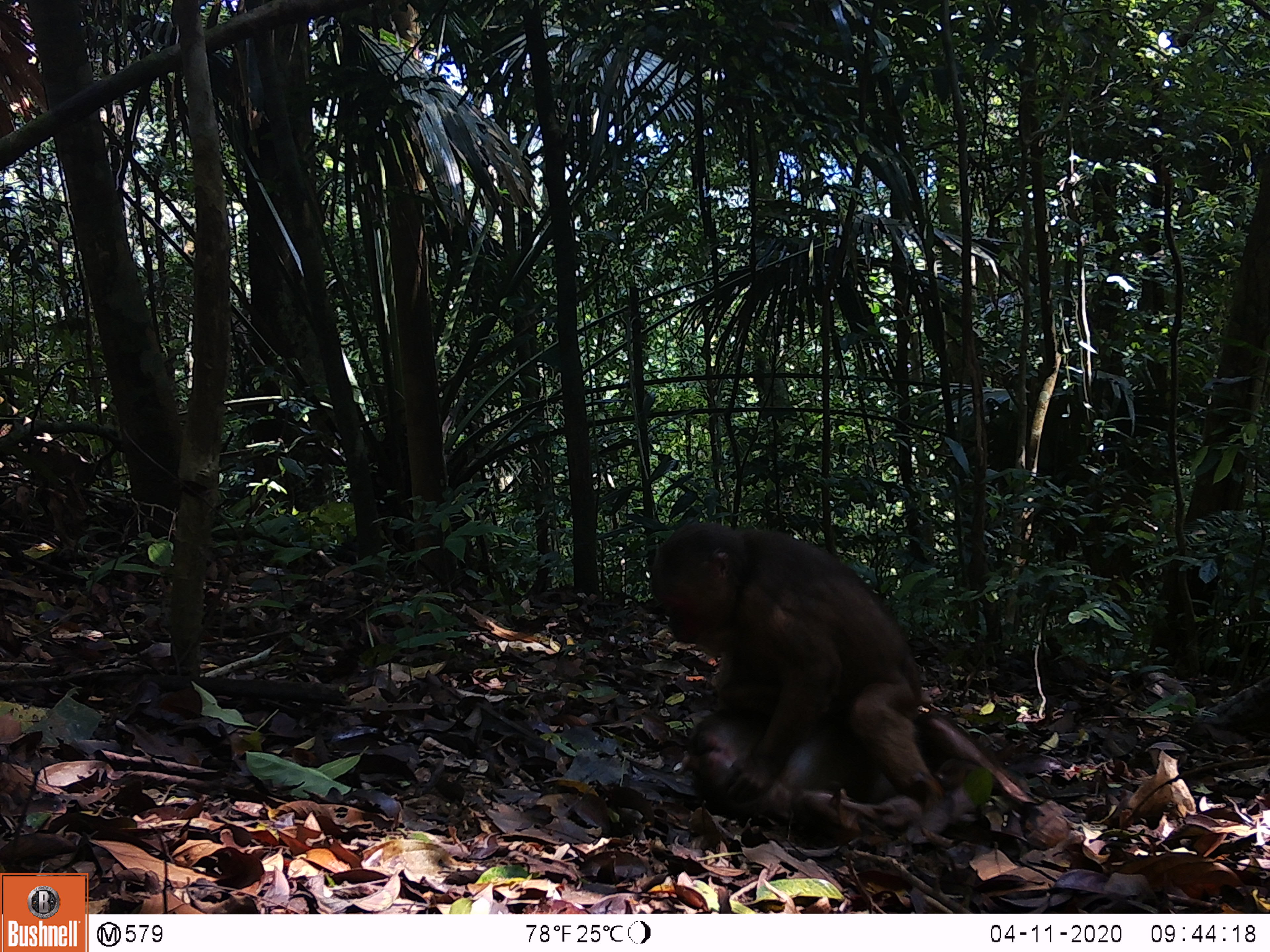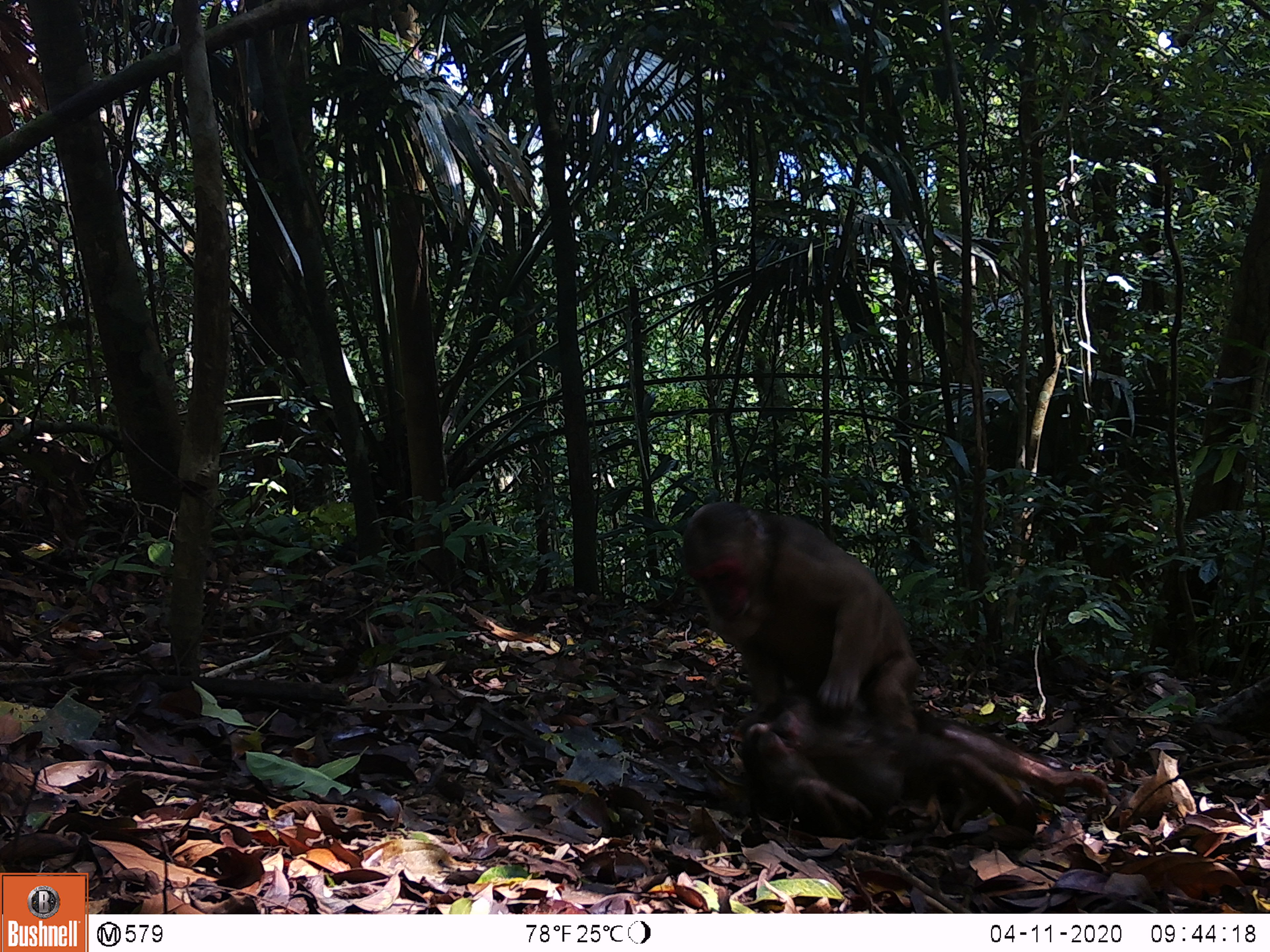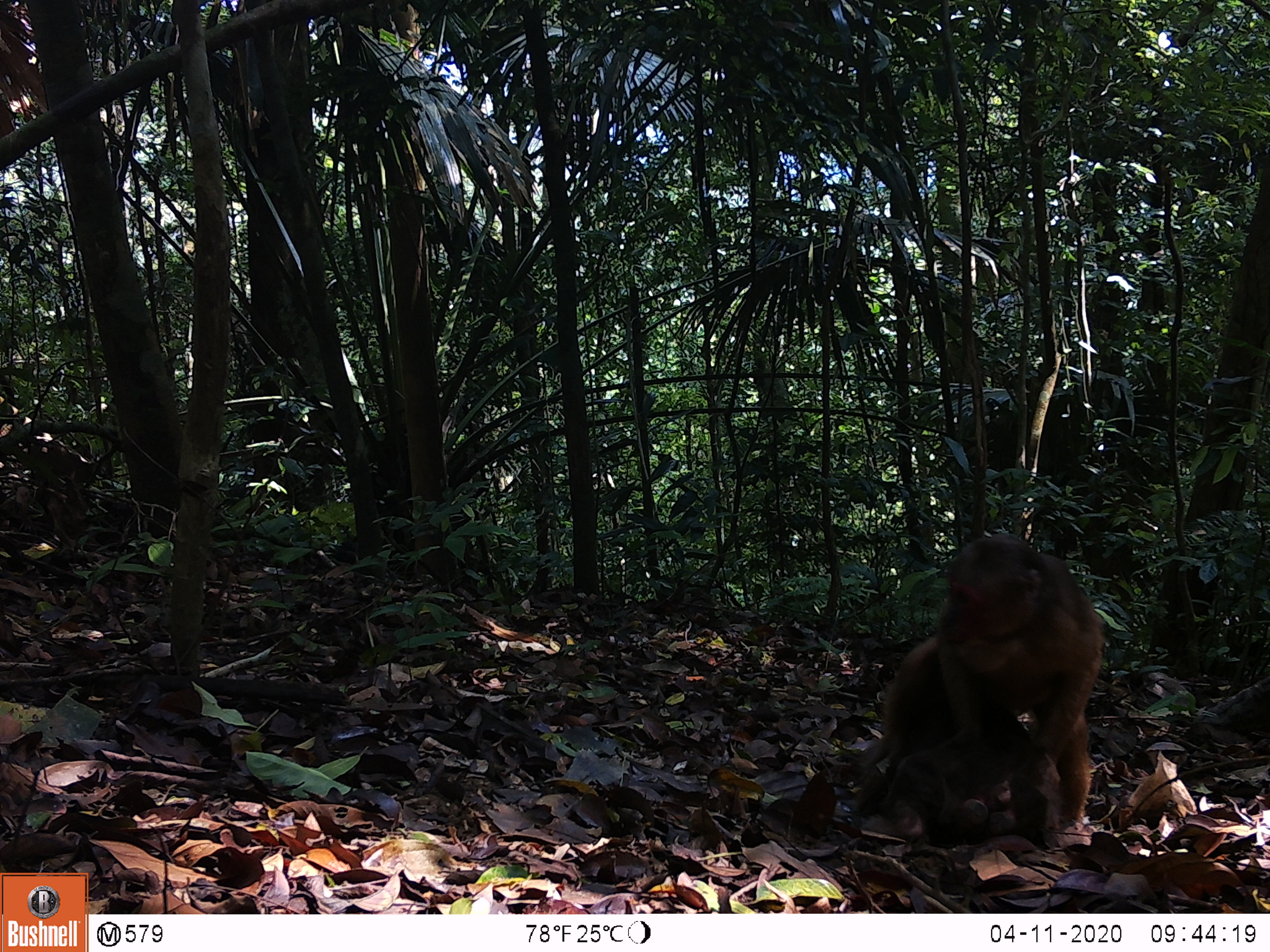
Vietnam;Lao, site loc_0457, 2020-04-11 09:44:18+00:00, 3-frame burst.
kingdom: Animalia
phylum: Chordata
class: Mammalia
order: Primates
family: Cercopithecidae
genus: Macaca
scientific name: Macaca arctoides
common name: stump-tailed macaque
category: stump tailed macaque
Stump tailed macaque (stump-tailed macaque) (Macaca arctoides). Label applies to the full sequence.